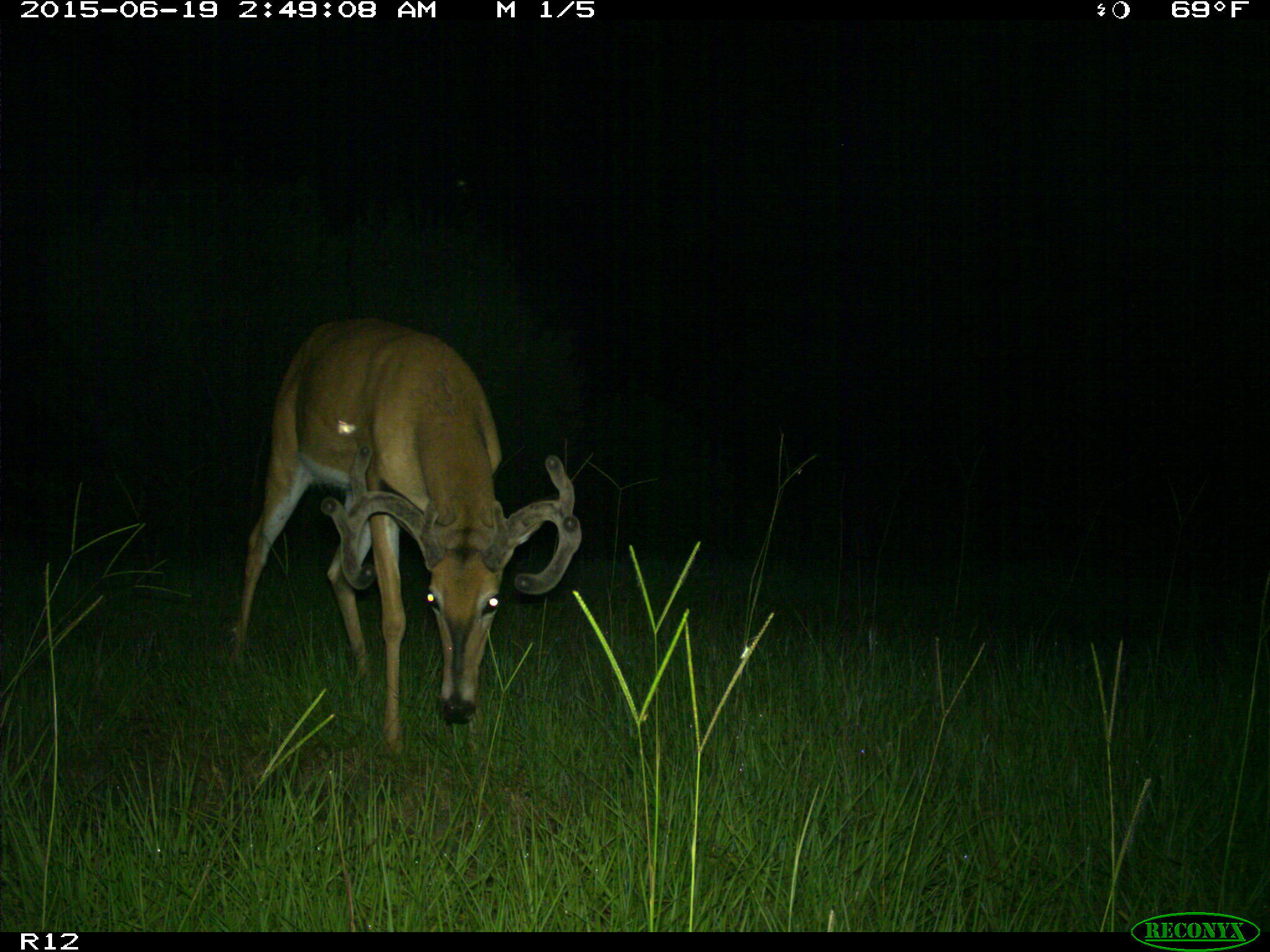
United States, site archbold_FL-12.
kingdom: Animalia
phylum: Chordata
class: Mammalia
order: Artiodactyla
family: Cervidae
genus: Odocoileus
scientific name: Odocoileus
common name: deer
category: unidentified deer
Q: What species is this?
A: Unidentified deer (deer) (Odocoileus).